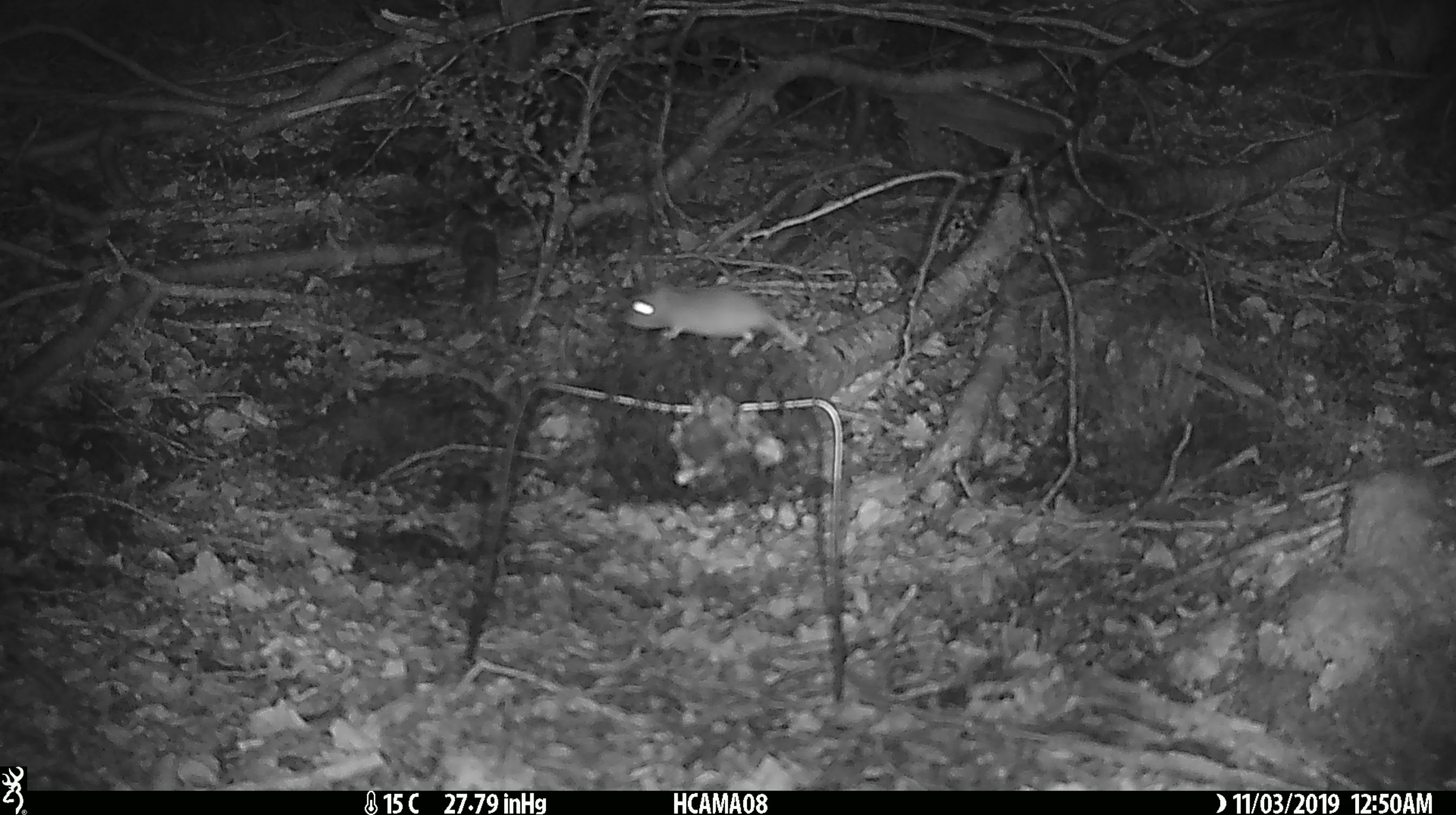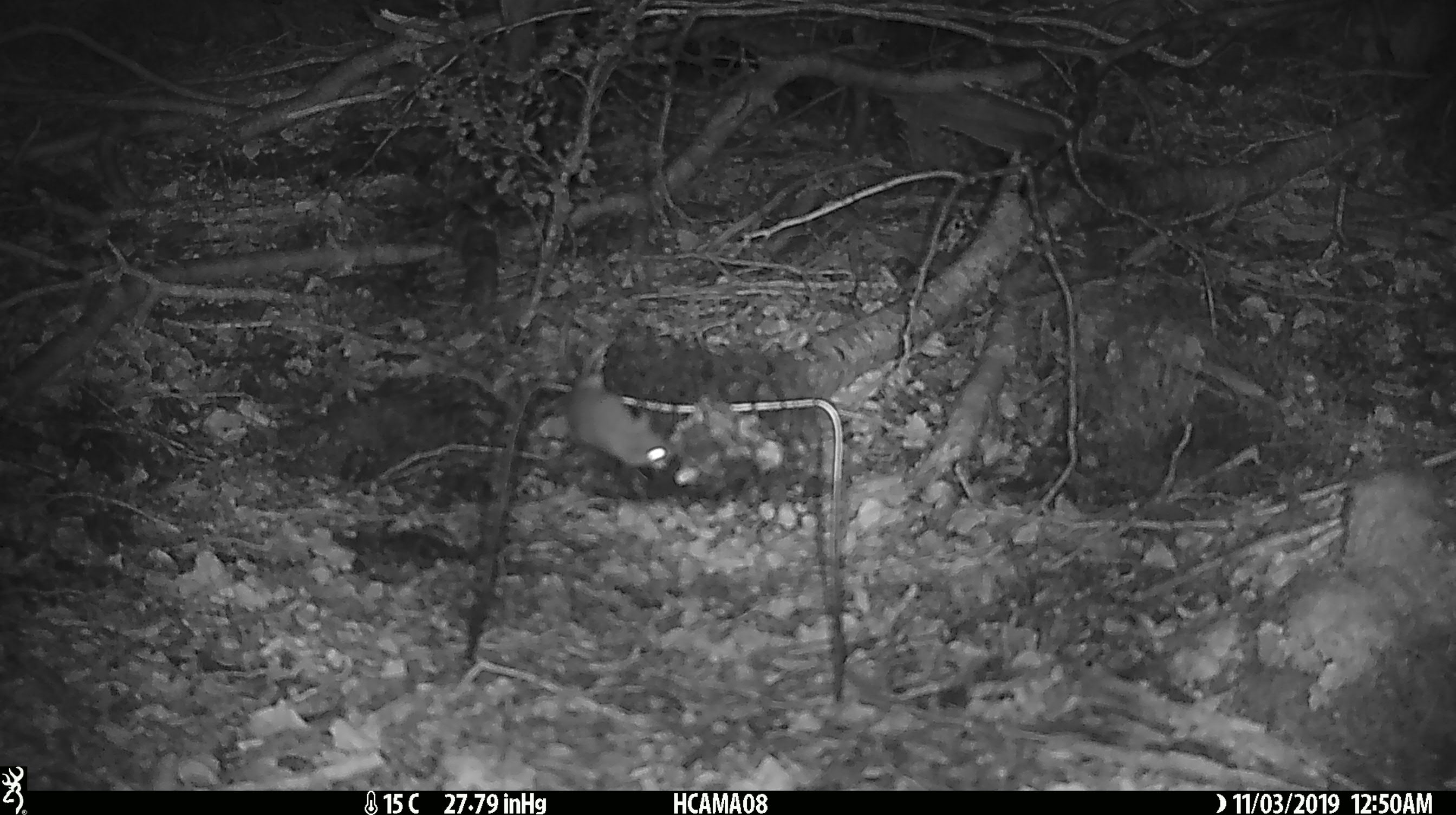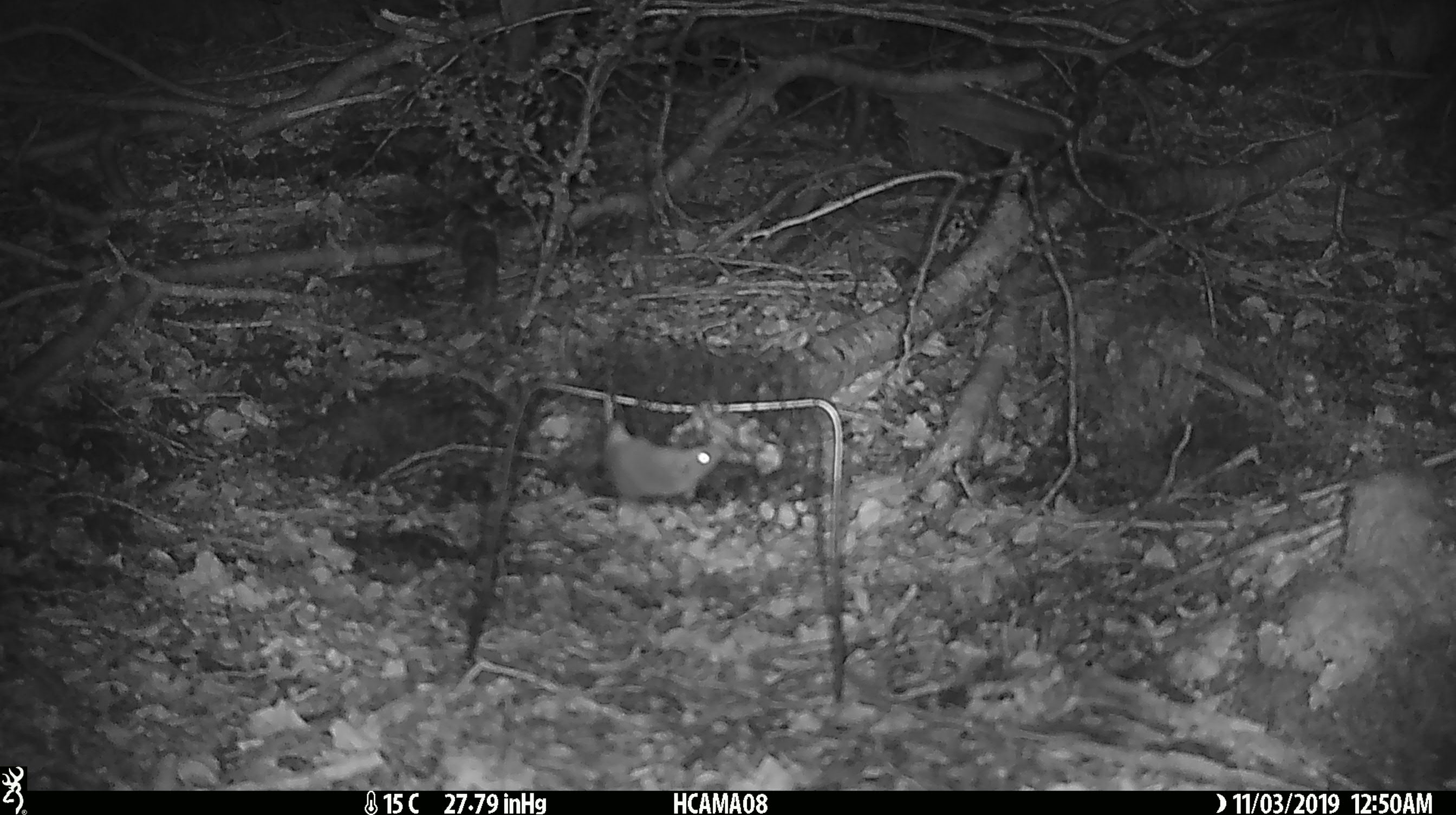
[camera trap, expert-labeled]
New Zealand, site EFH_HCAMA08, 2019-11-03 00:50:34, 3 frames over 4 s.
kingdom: Animalia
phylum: Chordata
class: Mammalia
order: Rodentia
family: Muridae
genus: Mus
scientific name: Mus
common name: mouse